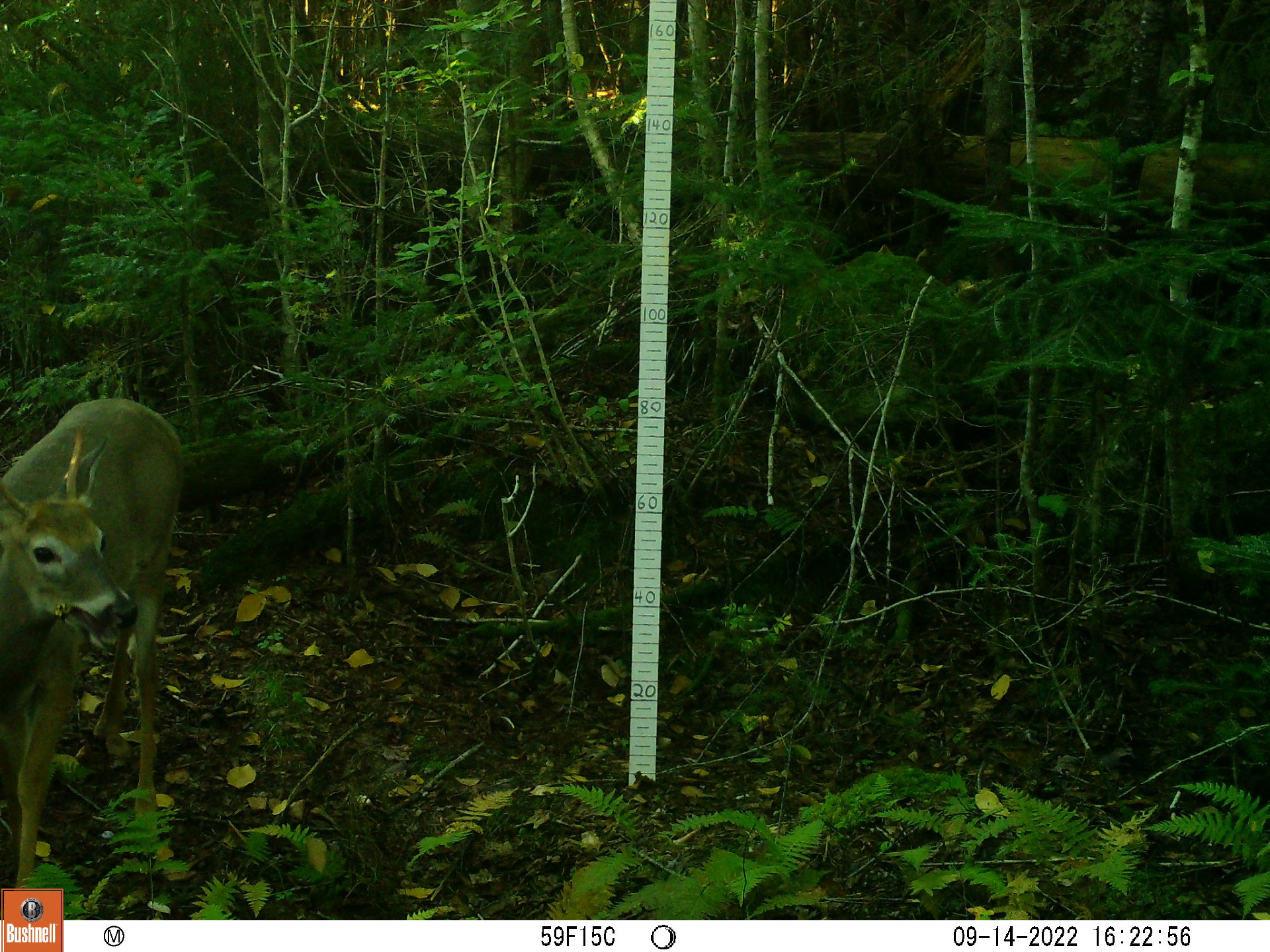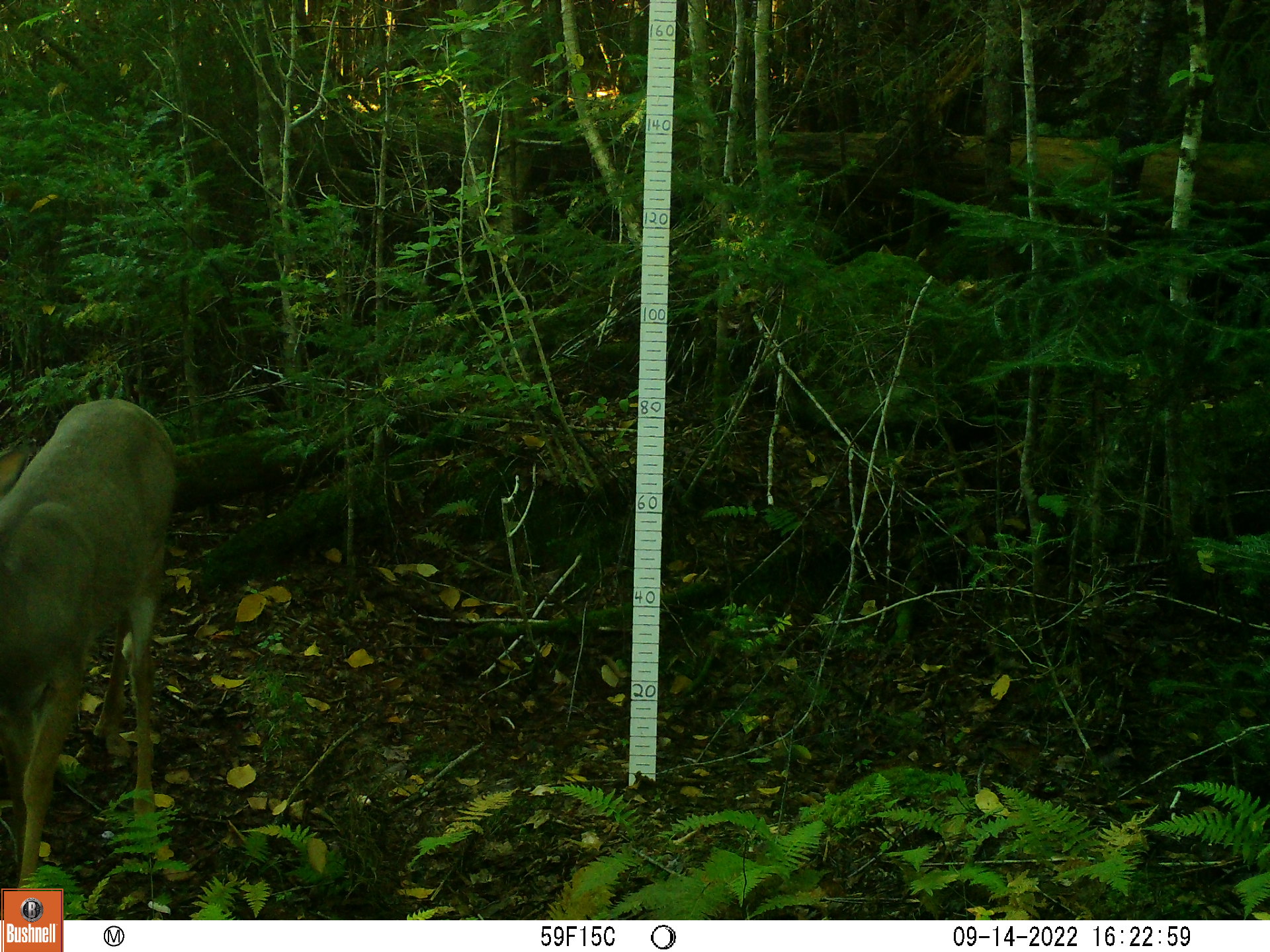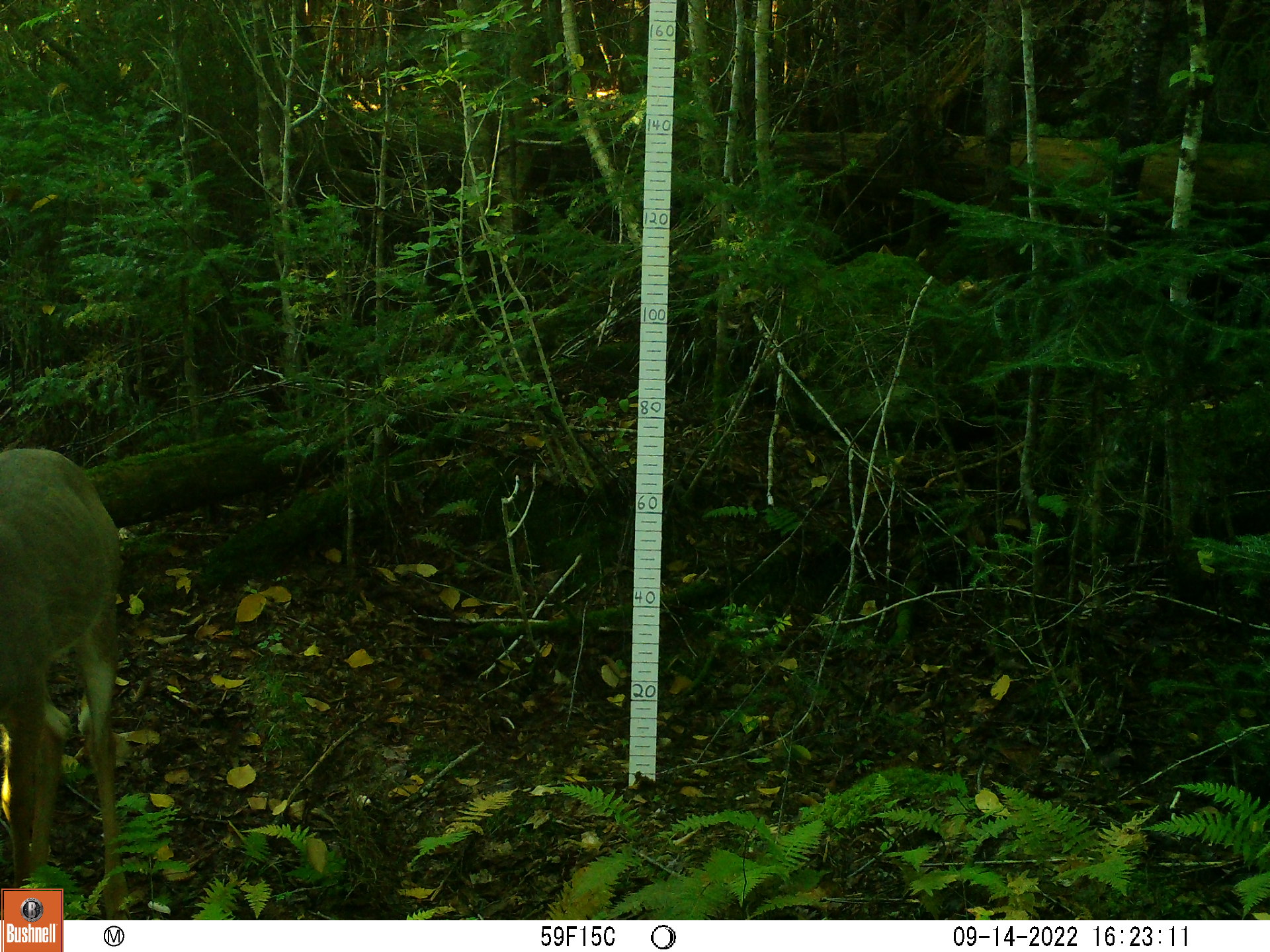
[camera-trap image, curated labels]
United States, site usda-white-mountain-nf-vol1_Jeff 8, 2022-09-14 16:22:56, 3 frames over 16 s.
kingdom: Animalia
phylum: Chordata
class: Mammalia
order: Artiodactyla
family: Cervidae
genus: Odocoileus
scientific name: Odocoileus virginianus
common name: white-tailed deer